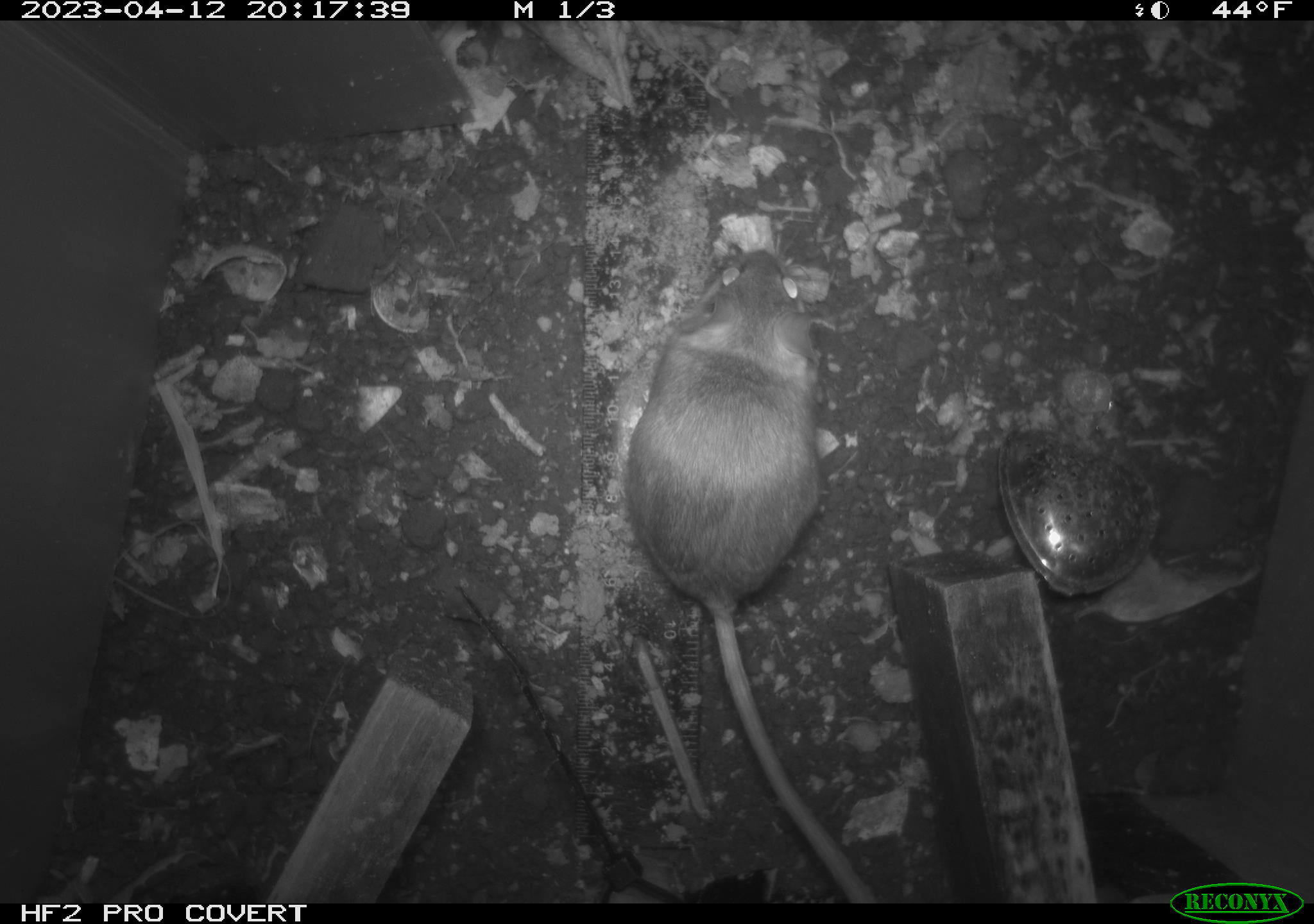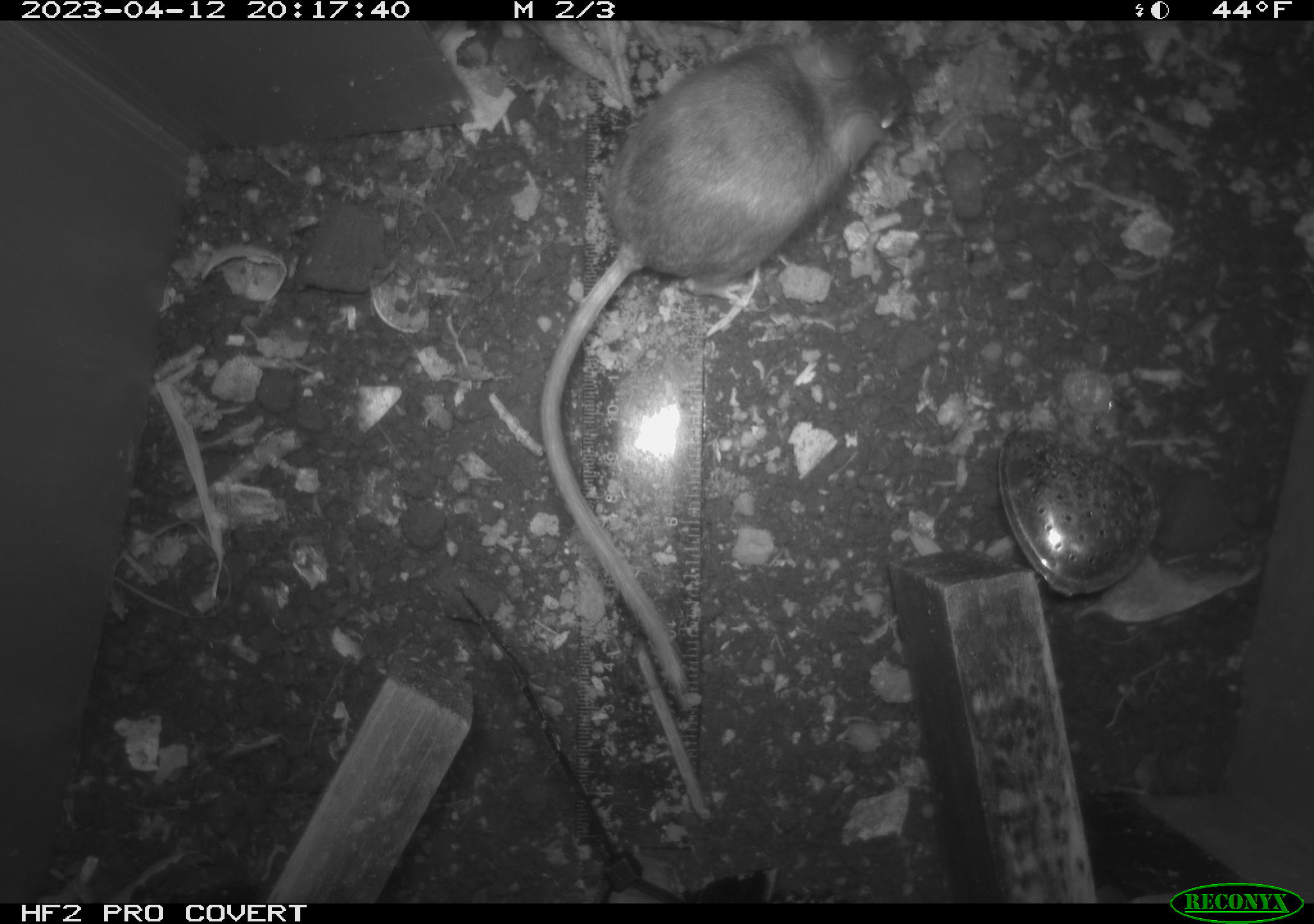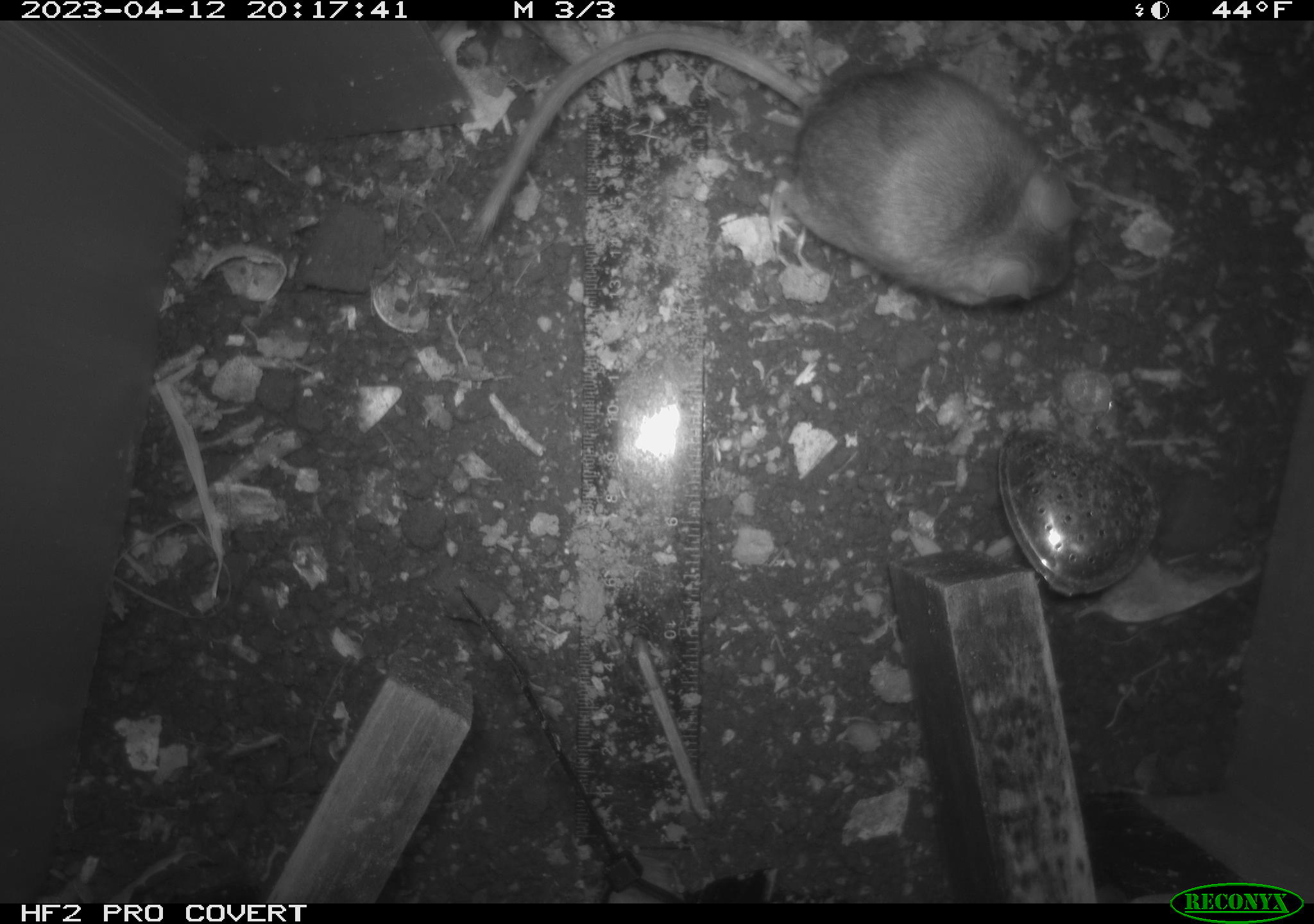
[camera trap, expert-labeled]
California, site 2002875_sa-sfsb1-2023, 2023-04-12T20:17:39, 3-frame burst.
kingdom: Animalia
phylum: Chordata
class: Mammalia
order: Rodentia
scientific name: Rodentia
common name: mouse species